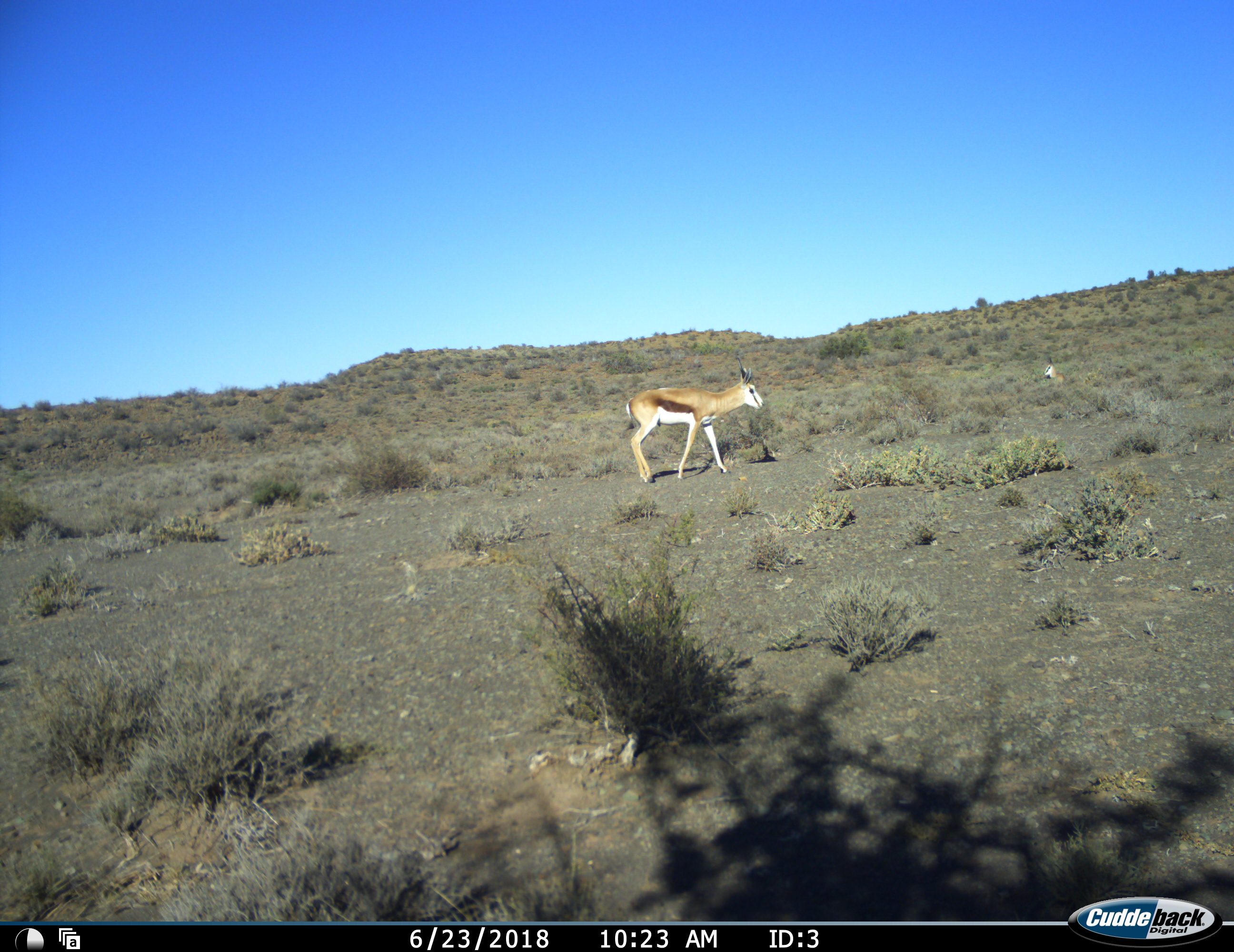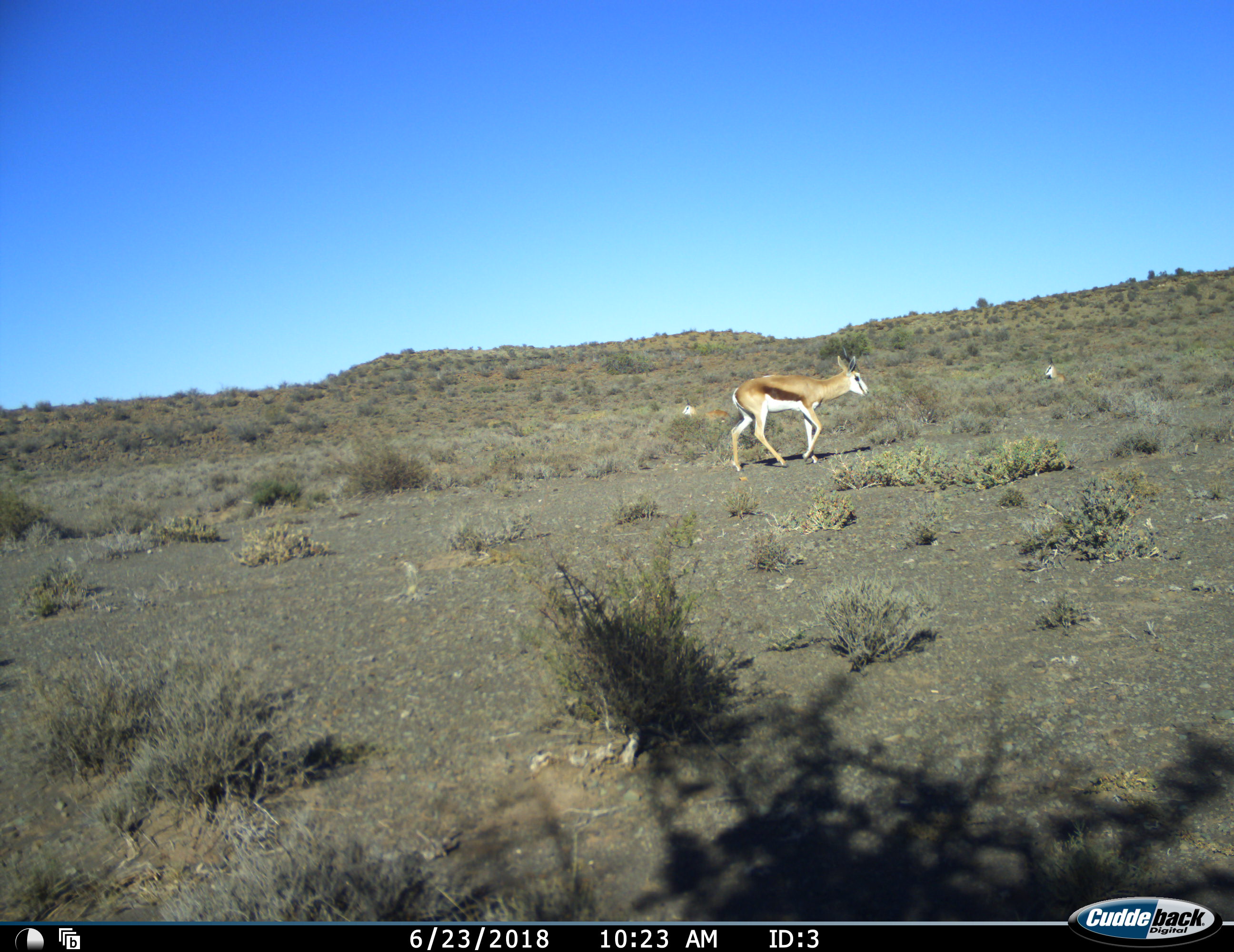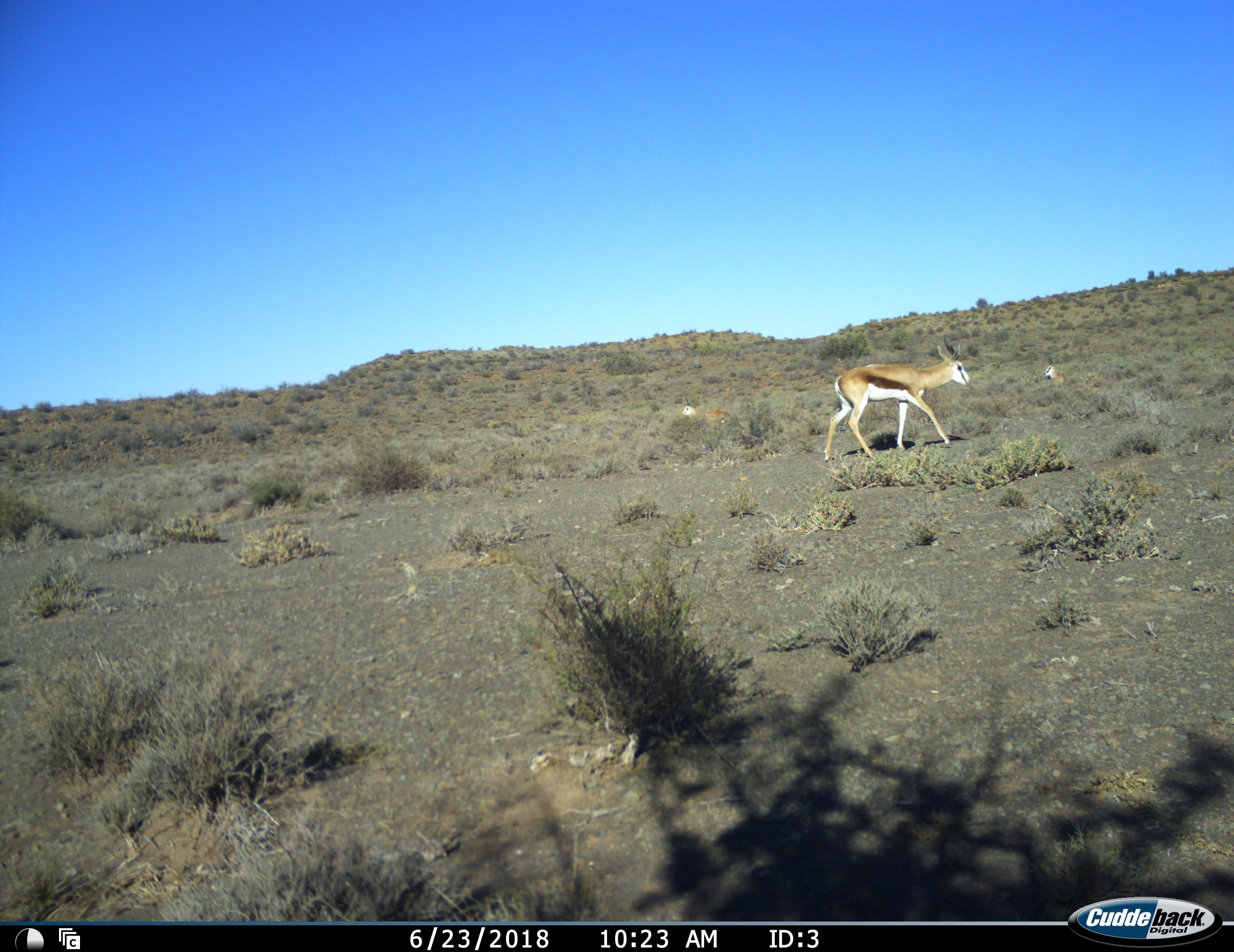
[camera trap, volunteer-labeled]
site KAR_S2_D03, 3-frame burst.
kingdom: Animalia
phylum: Chordata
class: Mammalia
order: Artiodactyla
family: Bovidae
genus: Antidorcas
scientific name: Antidorcas marsupialis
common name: springbok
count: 3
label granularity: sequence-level